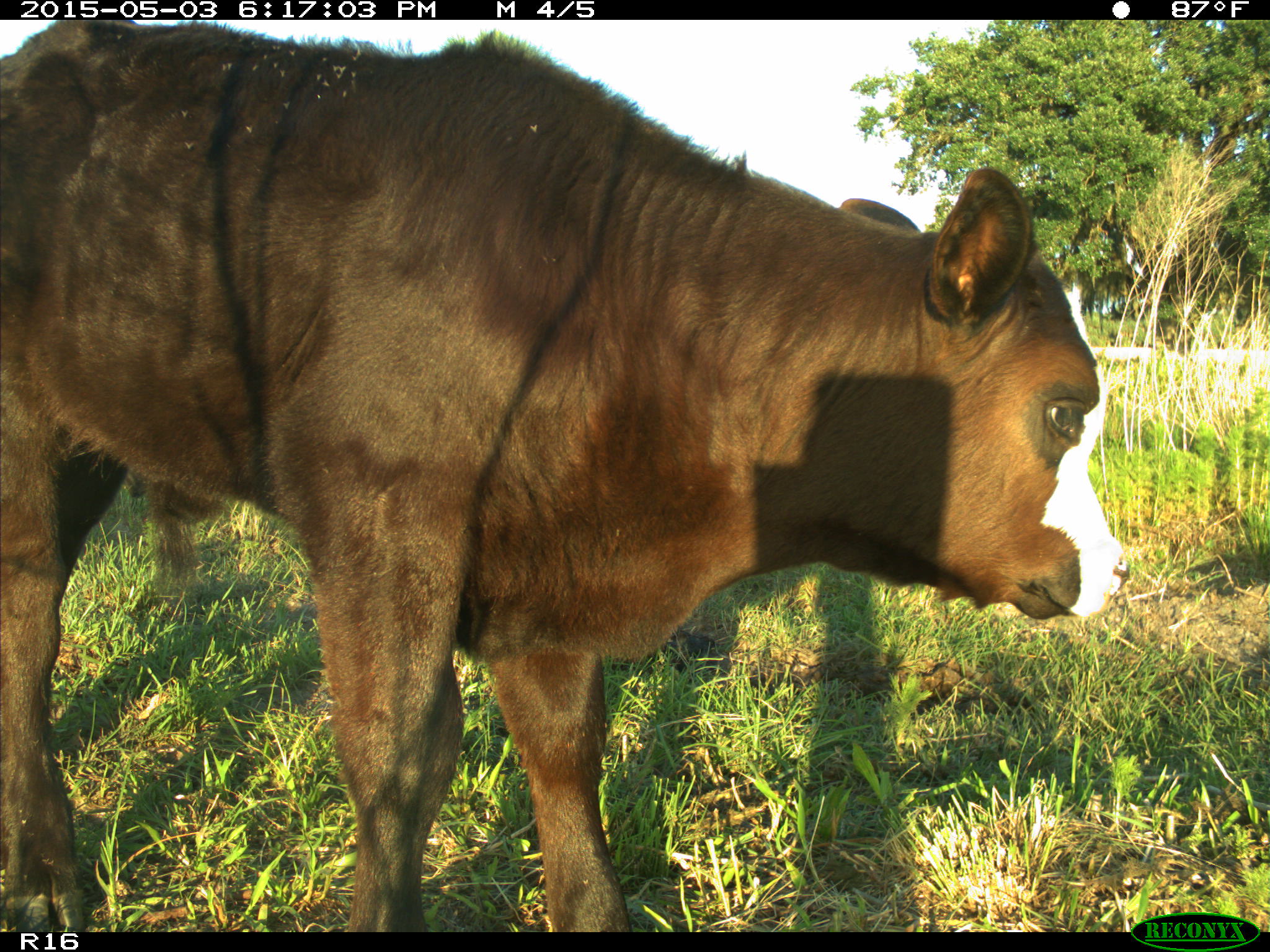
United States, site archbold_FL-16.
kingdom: Animalia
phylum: Chordata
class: Mammalia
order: Artiodactyla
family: Bovidae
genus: Bos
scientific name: Bos taurus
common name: domestic cow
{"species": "Bos taurus (domestic cow)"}